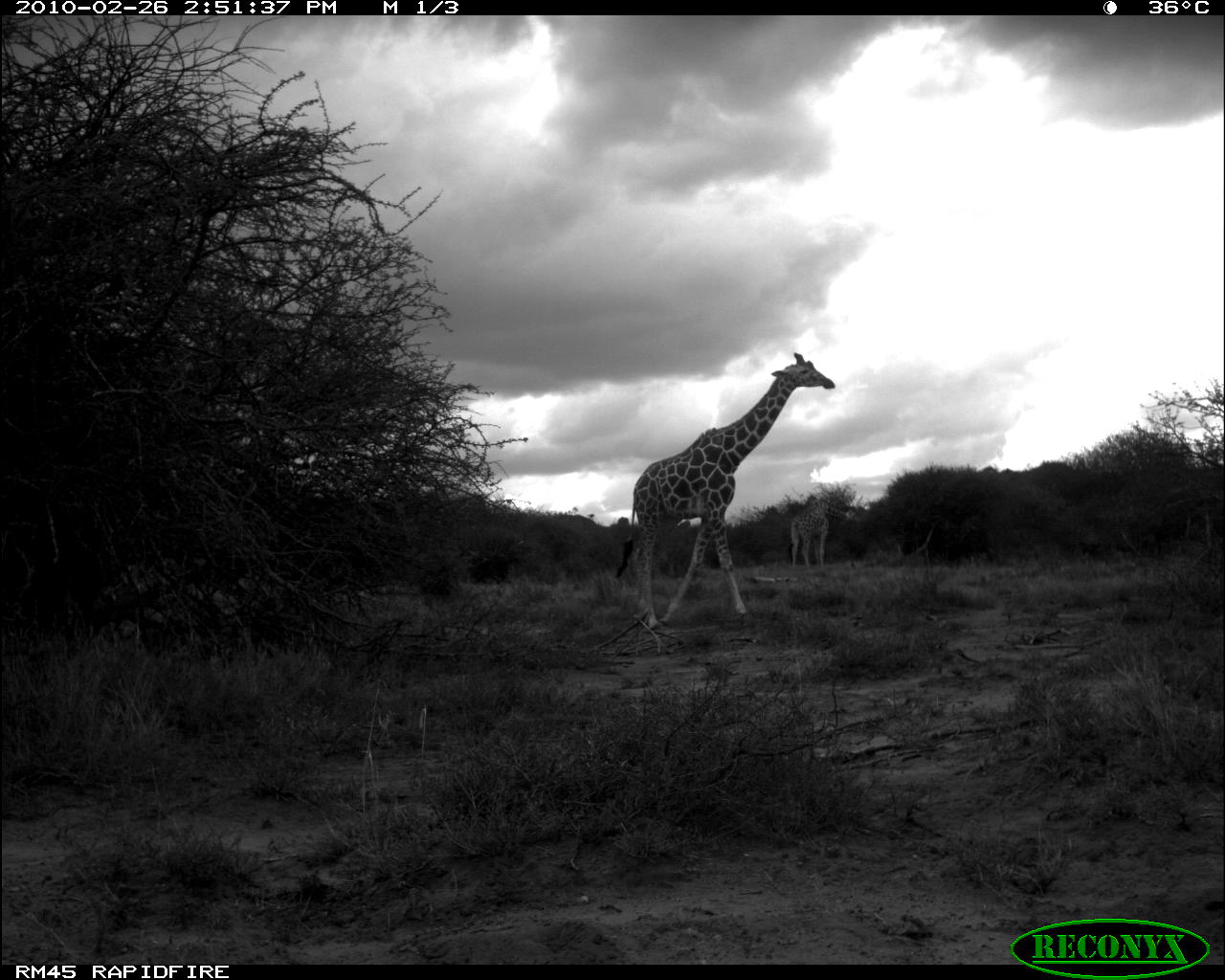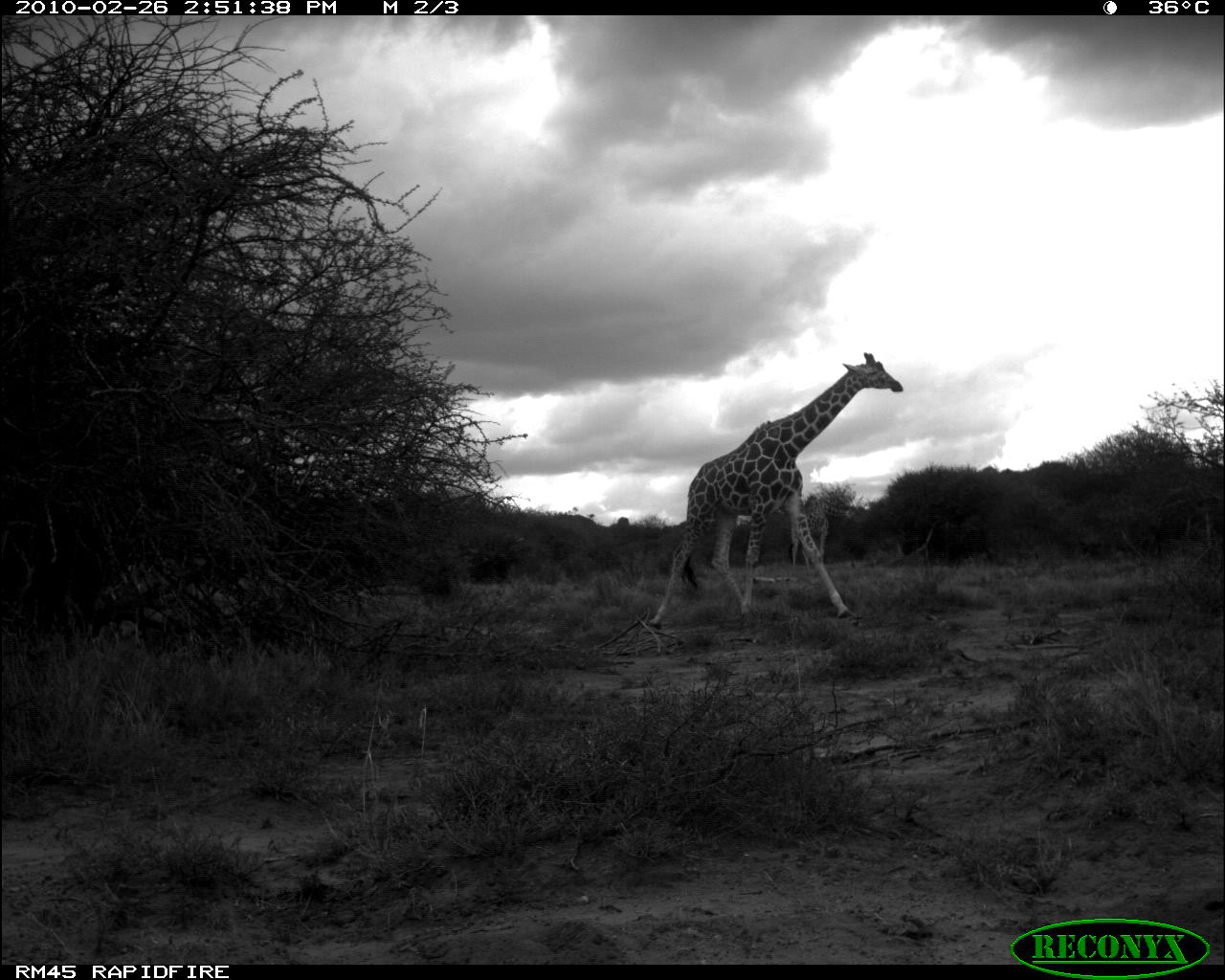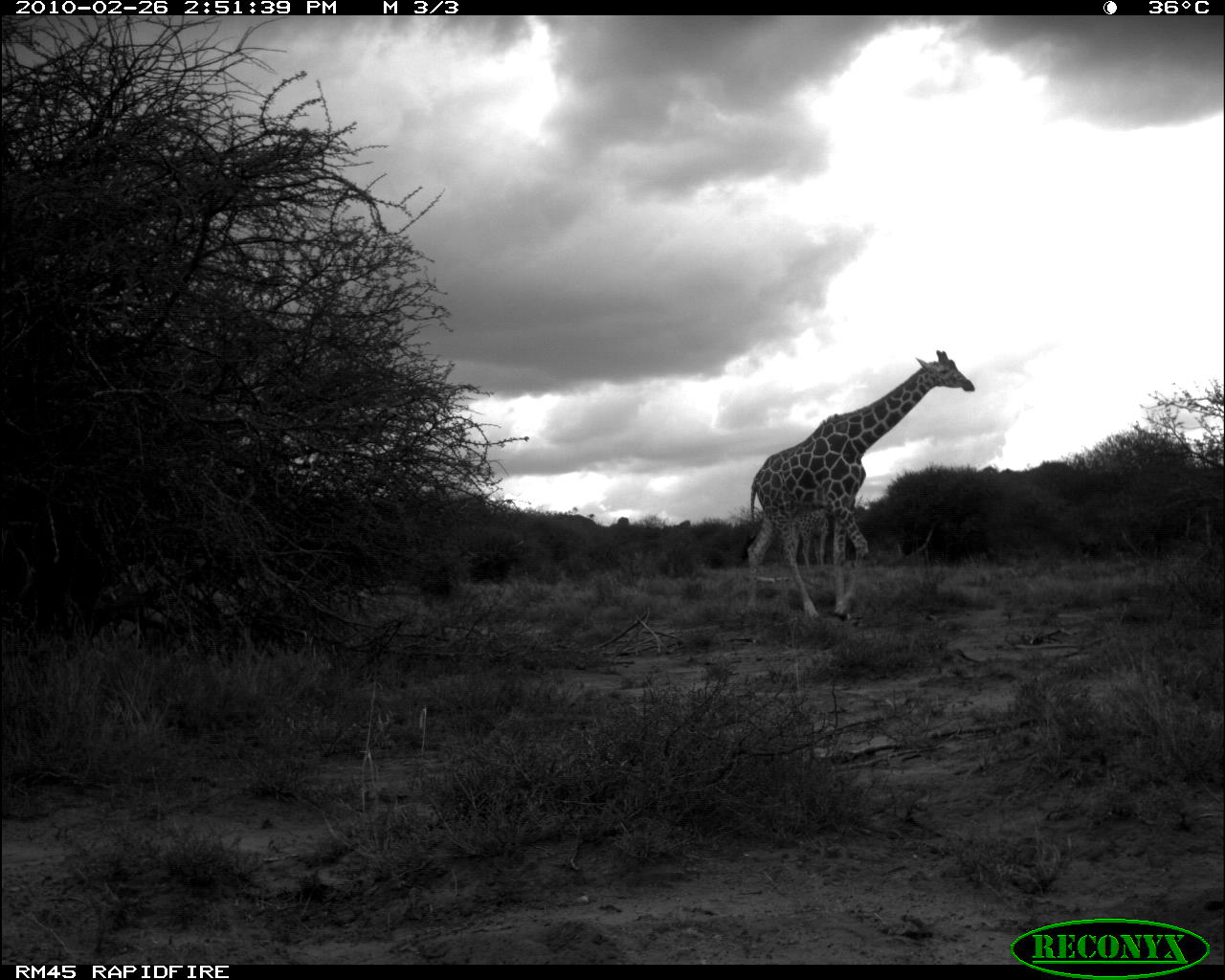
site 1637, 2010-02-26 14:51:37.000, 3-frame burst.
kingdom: Animalia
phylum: Chordata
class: Mammalia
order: Artiodactyla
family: Giraffidae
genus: Giraffa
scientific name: Giraffa camelopardalis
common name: giraffe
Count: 2.